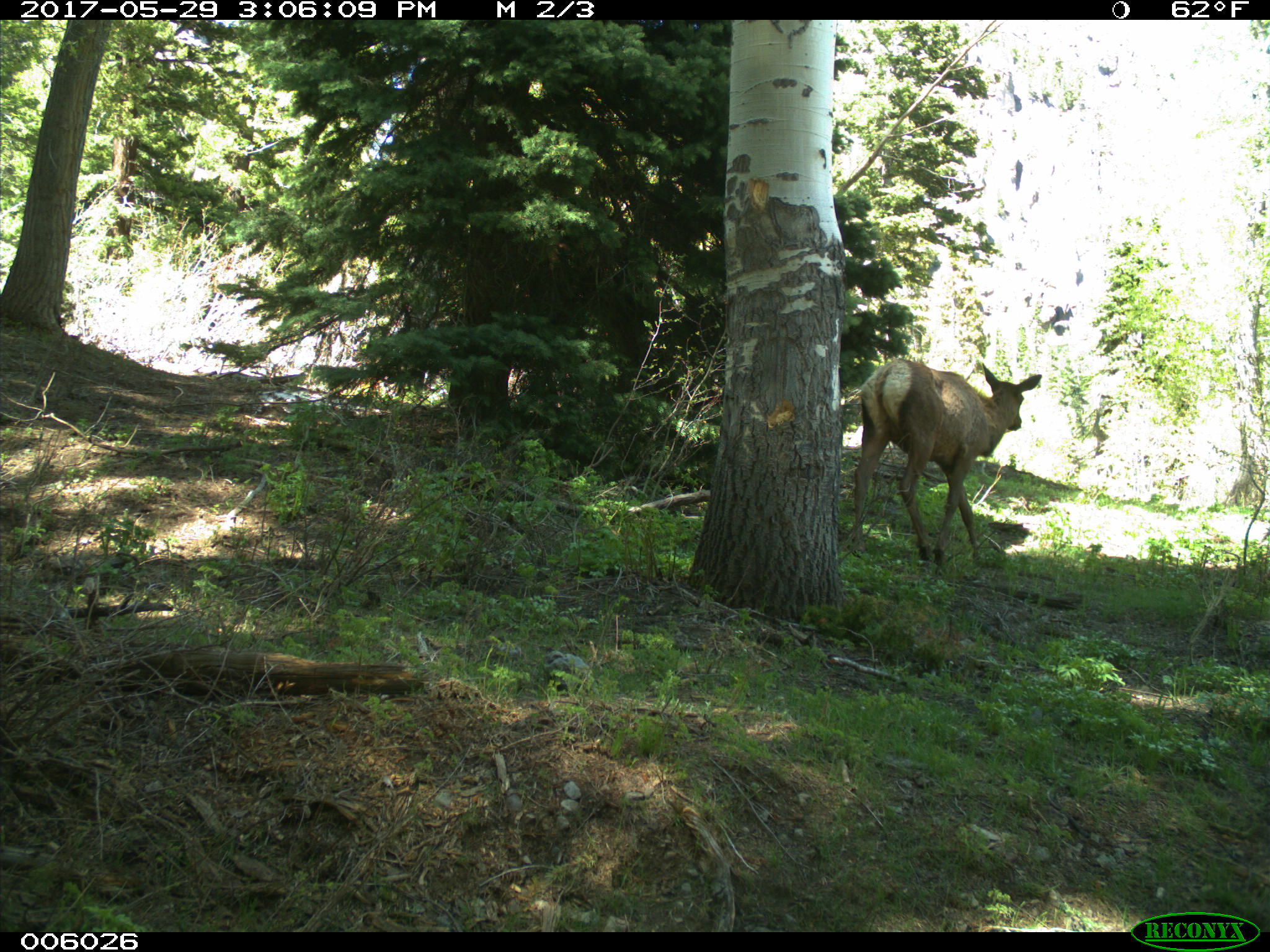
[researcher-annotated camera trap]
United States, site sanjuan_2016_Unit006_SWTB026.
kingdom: Animalia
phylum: Chordata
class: Mammalia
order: Artiodactyla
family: Cervidae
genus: Cervus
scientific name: Cervus elaphus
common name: red deer